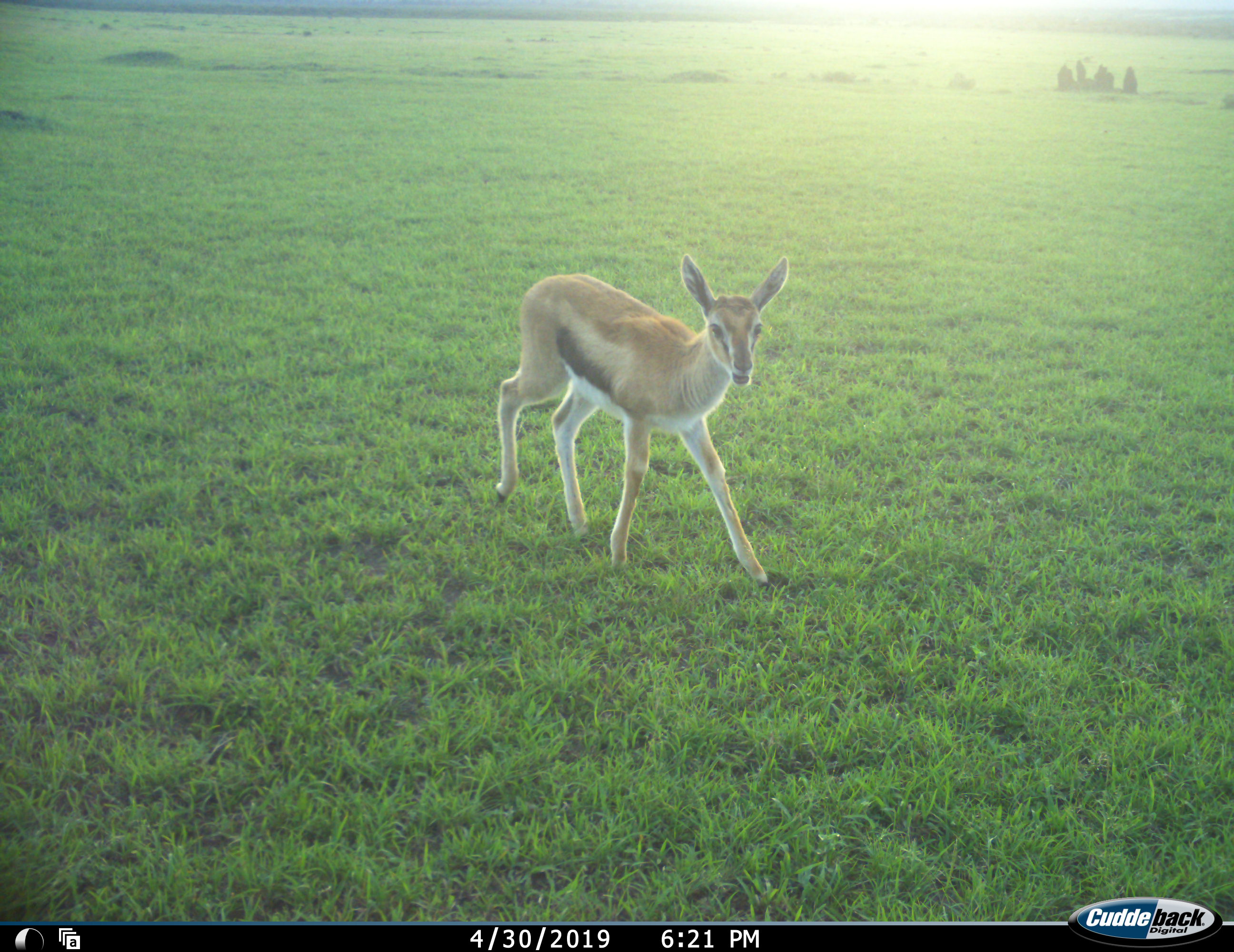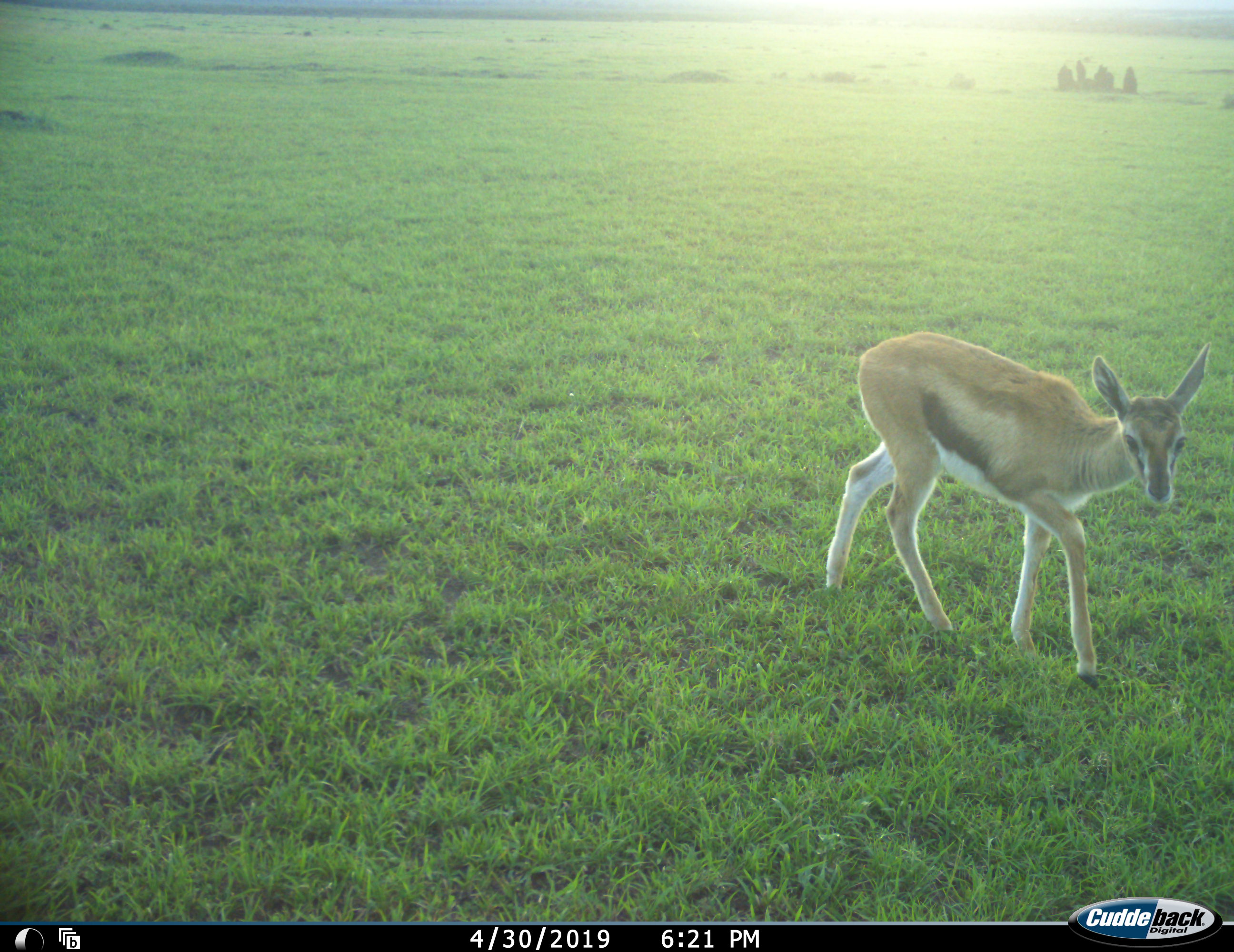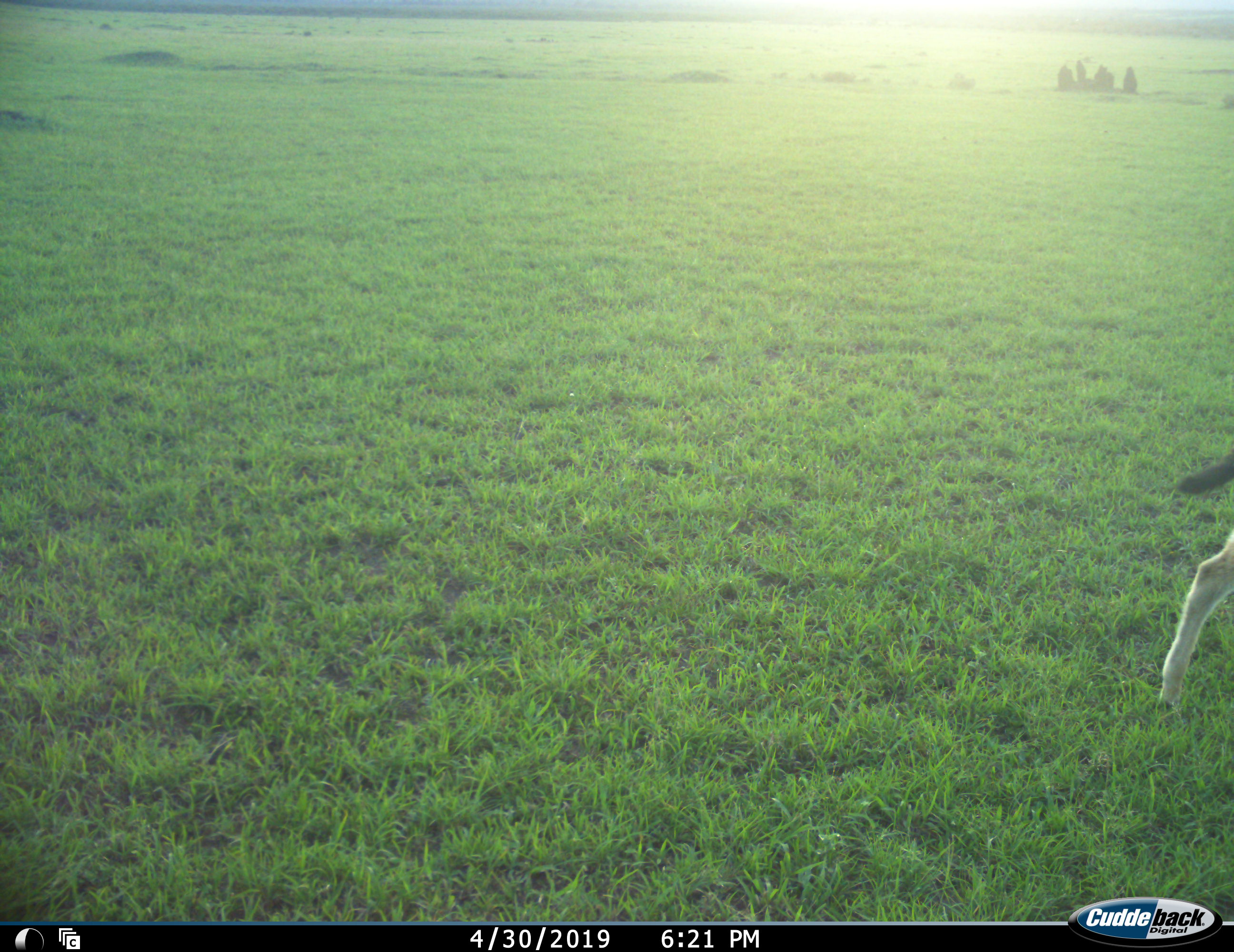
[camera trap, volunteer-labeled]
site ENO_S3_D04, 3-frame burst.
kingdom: Animalia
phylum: Chordata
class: Mammalia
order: Artiodactyla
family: Bovidae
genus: Eudorcas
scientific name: Eudorcas thomsonii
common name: thomson's gazelle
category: gazellethomsons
Gazellethomsons (thomson's gazelle) (Eudorcas thomsonii), count 1. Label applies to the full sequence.